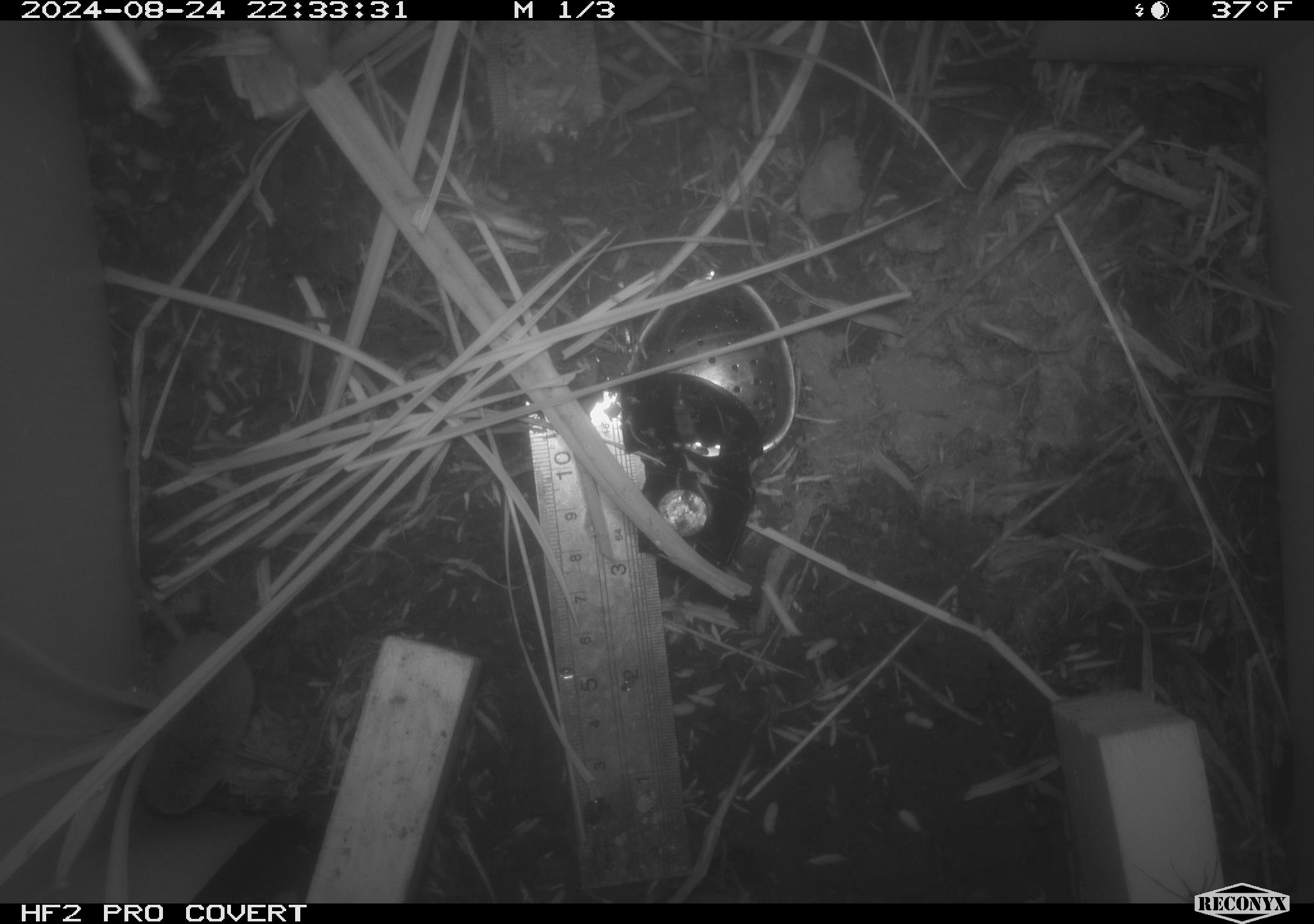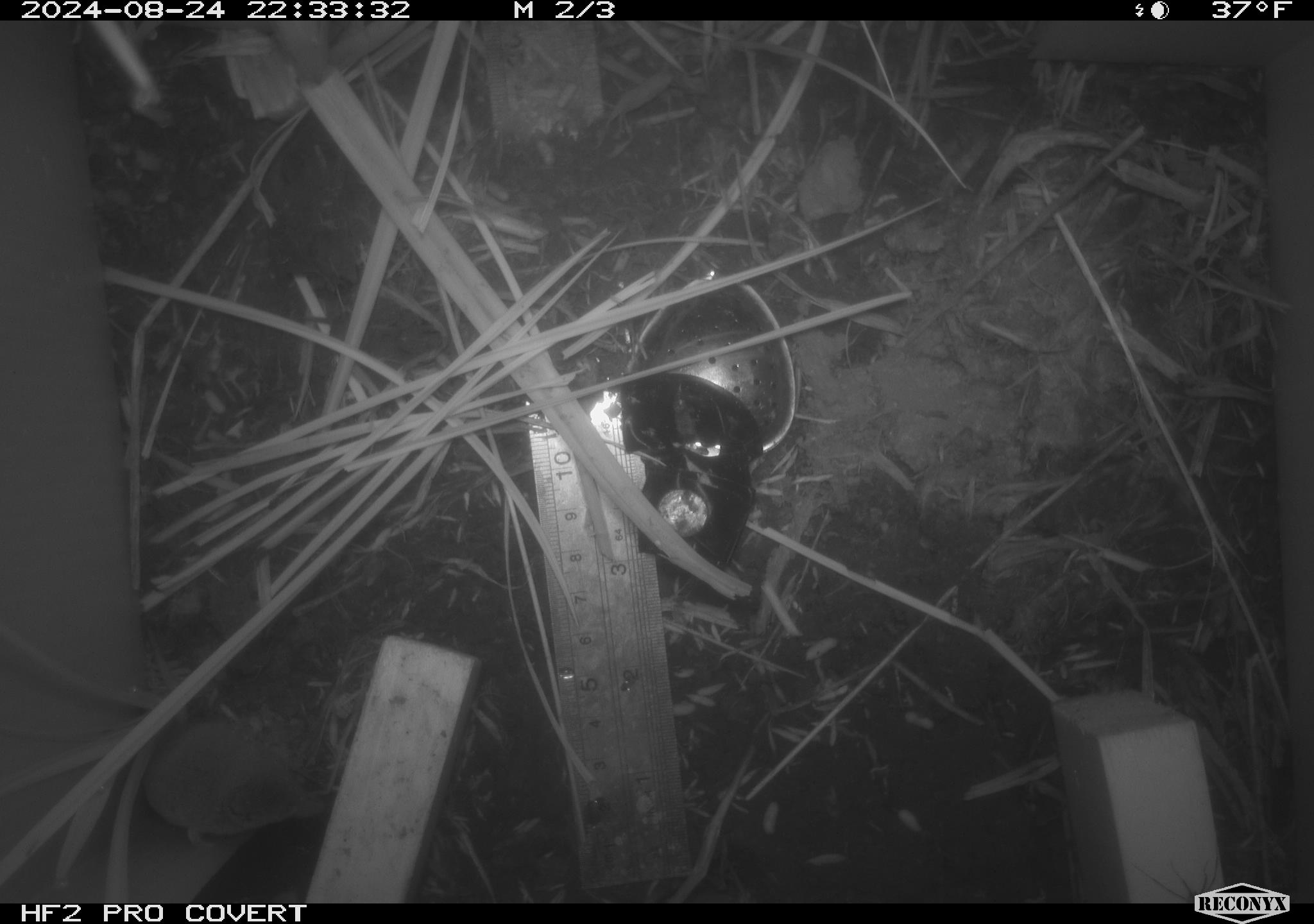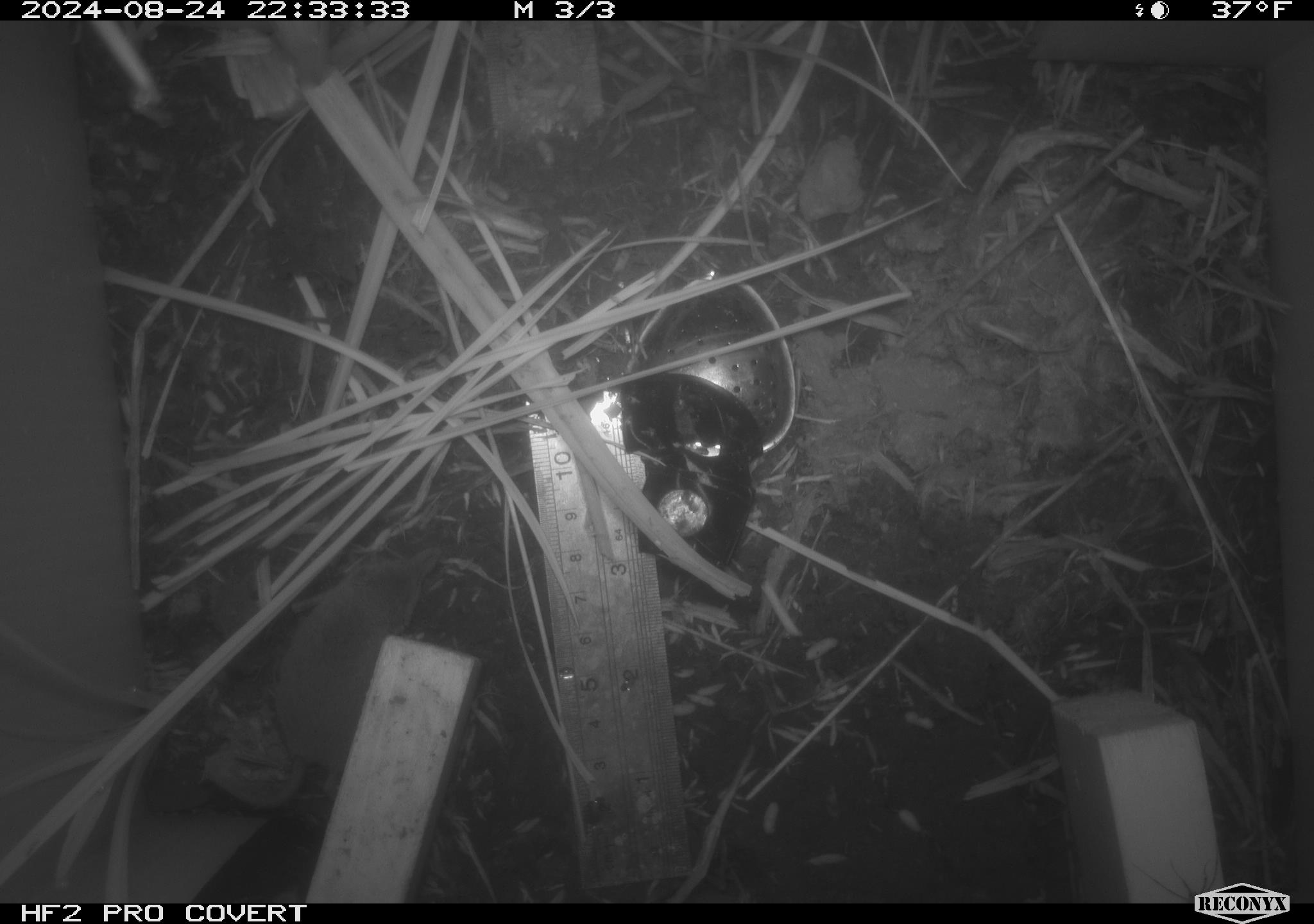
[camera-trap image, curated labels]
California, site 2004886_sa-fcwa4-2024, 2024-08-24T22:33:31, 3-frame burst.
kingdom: Animalia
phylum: Chordata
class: Mammalia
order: Rodentia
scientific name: Rodentia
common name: rodent